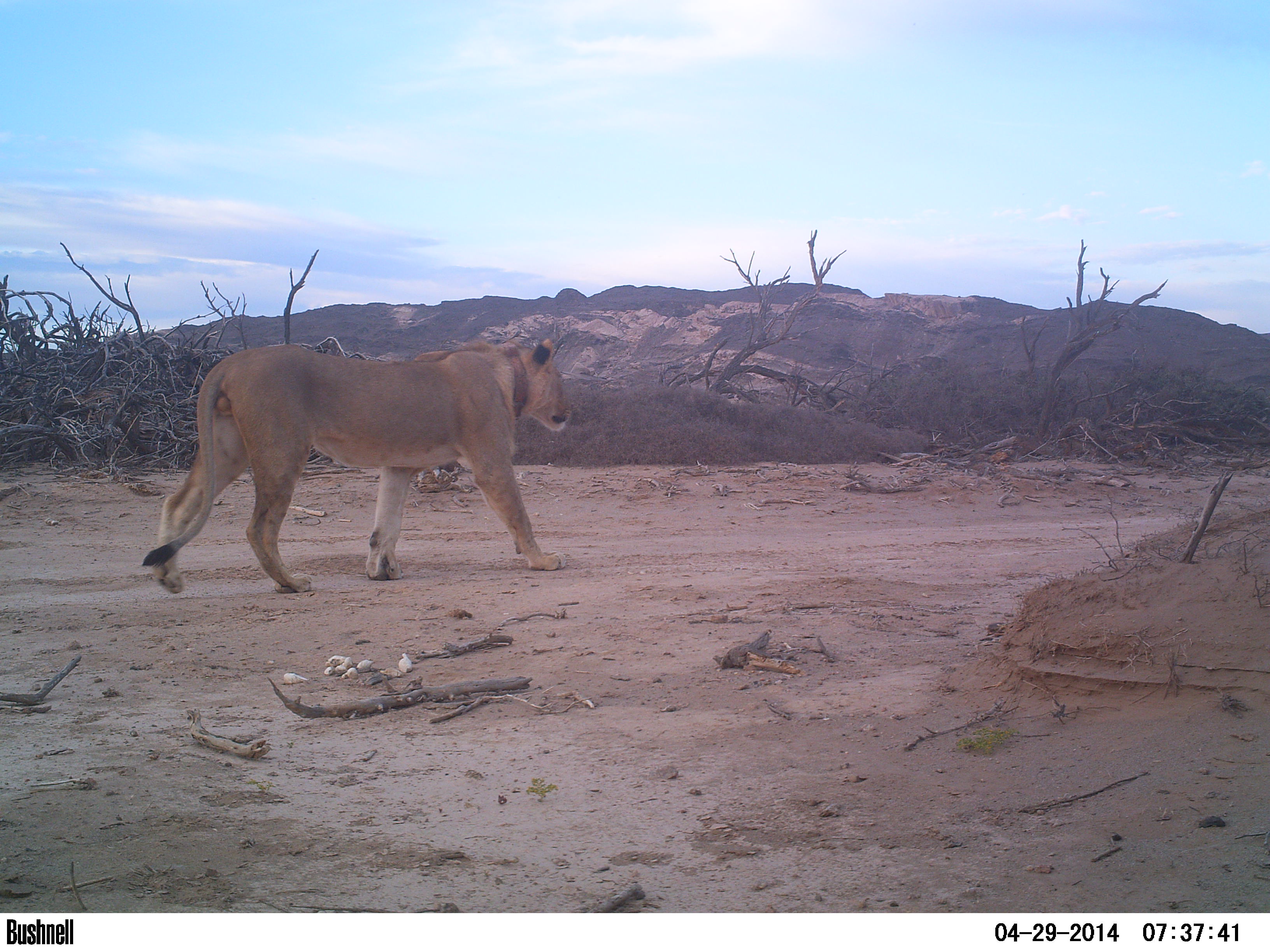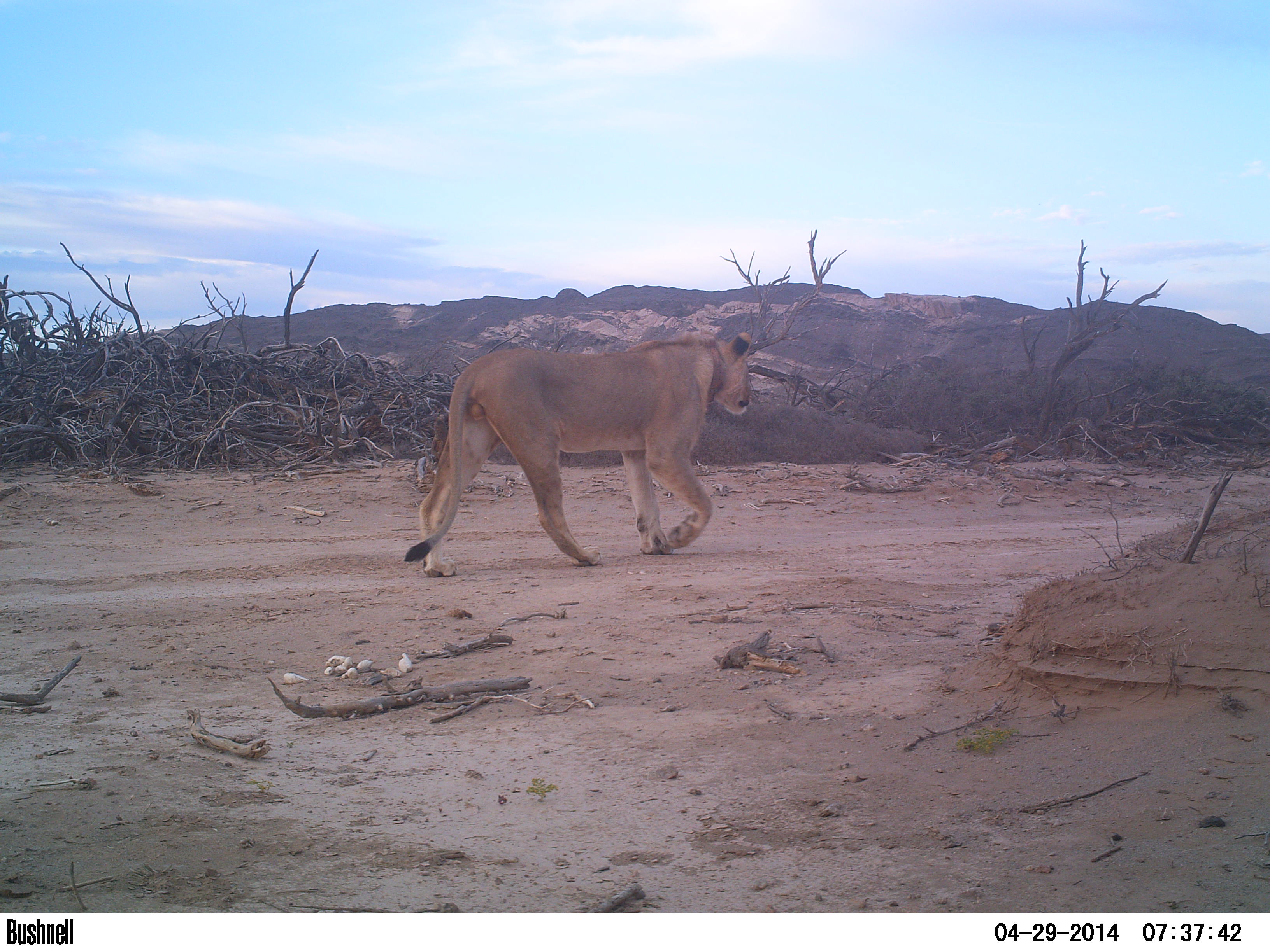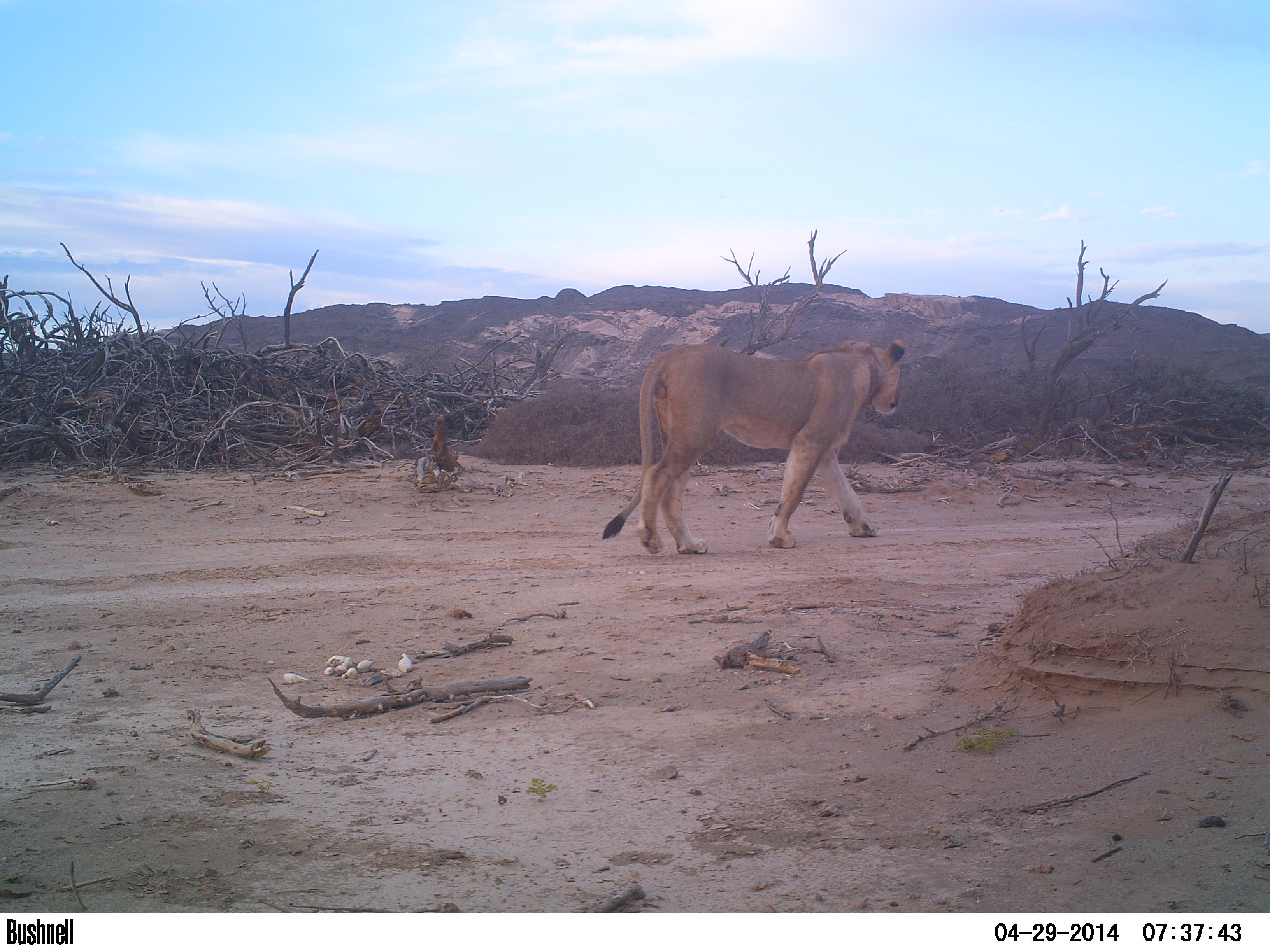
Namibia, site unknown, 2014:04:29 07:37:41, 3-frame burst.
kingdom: Animalia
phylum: Chordata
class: Mammalia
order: Carnivora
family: Felidae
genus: Panthera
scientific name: Panthera leo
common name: lion